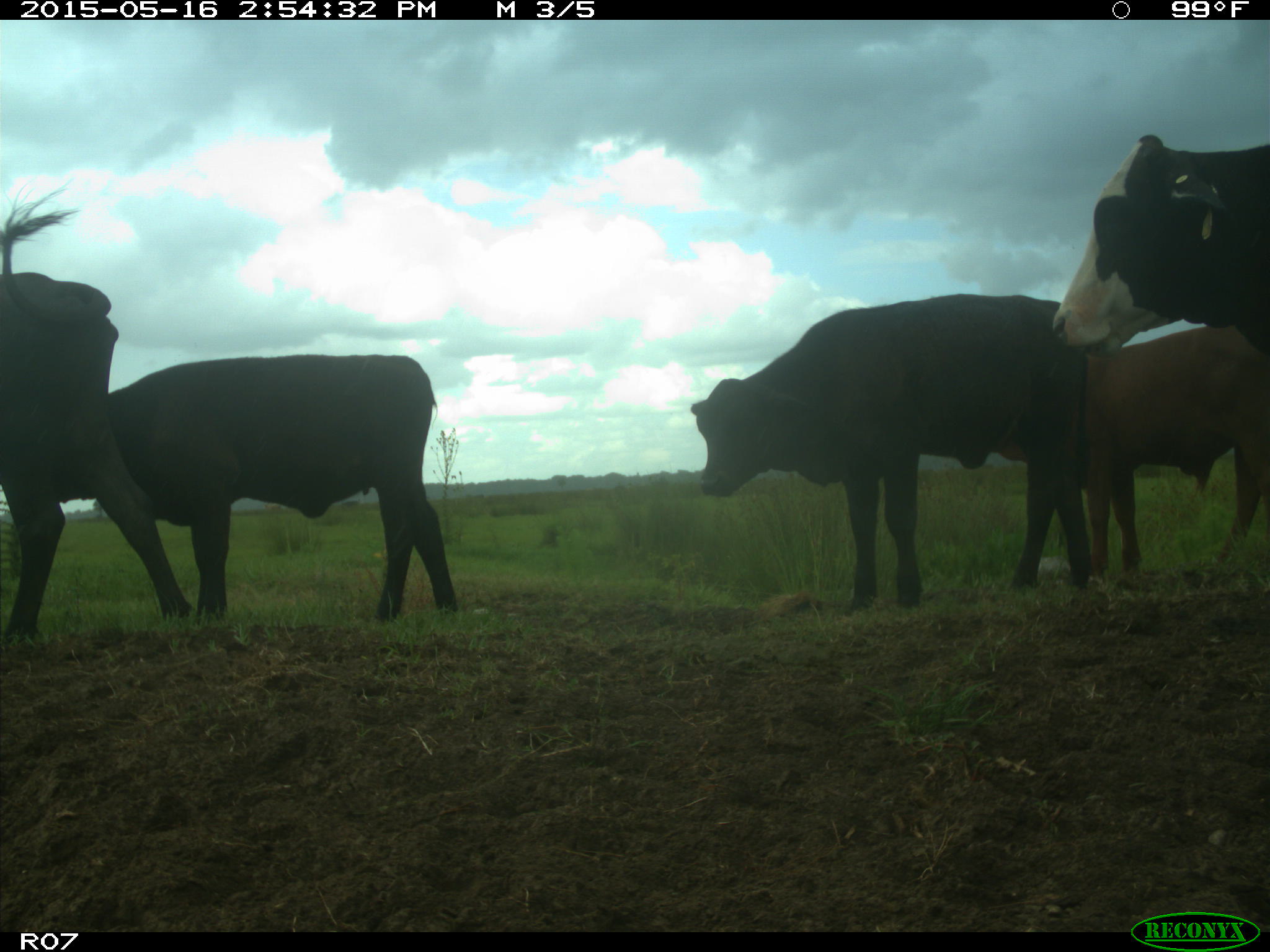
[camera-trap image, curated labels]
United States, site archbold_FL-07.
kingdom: Animalia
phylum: Chordata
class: Mammalia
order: Artiodactyla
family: Bovidae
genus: Bos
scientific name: Bos taurus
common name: domestic cow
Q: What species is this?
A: Bos taurus (domestic cow).